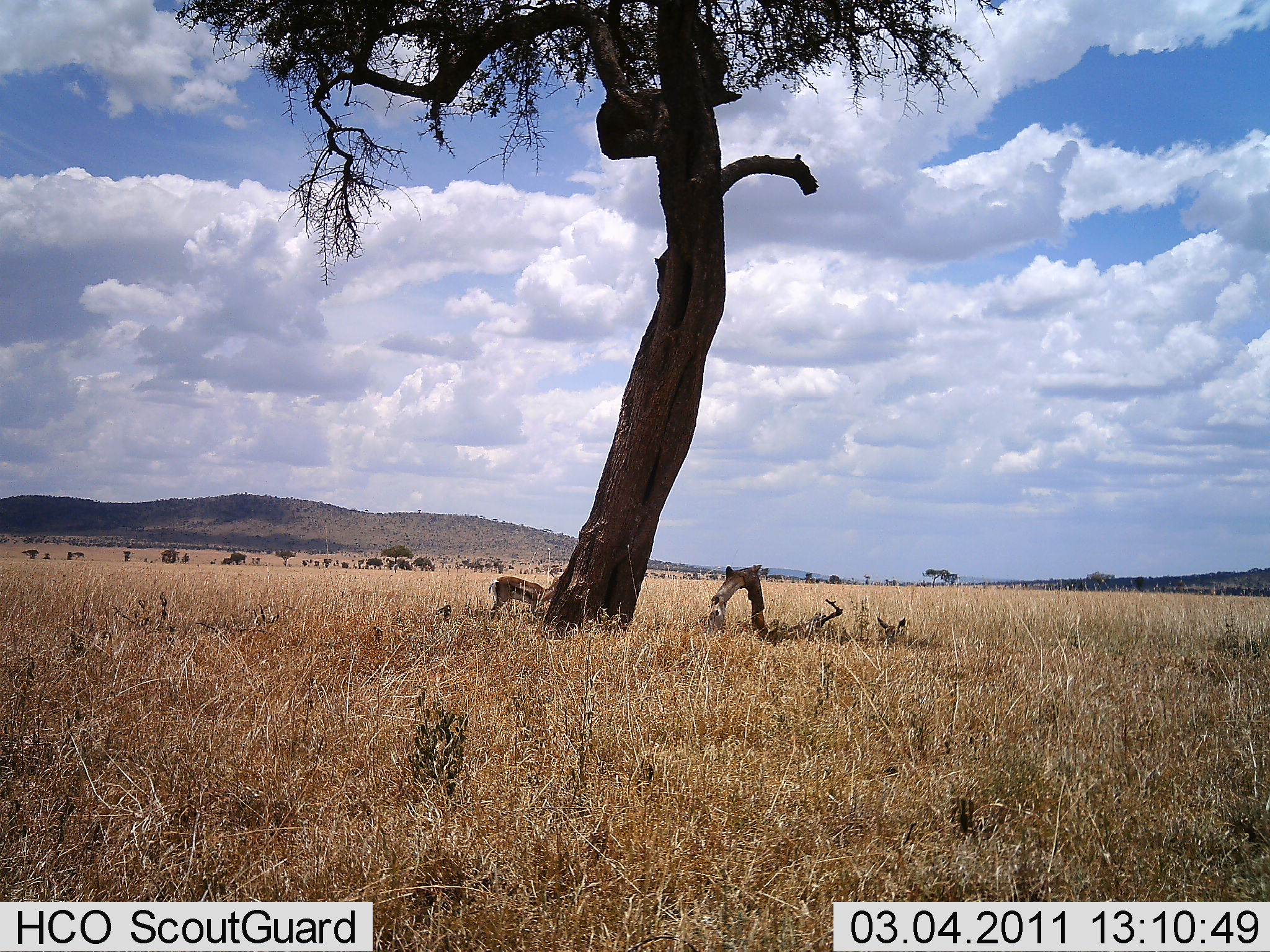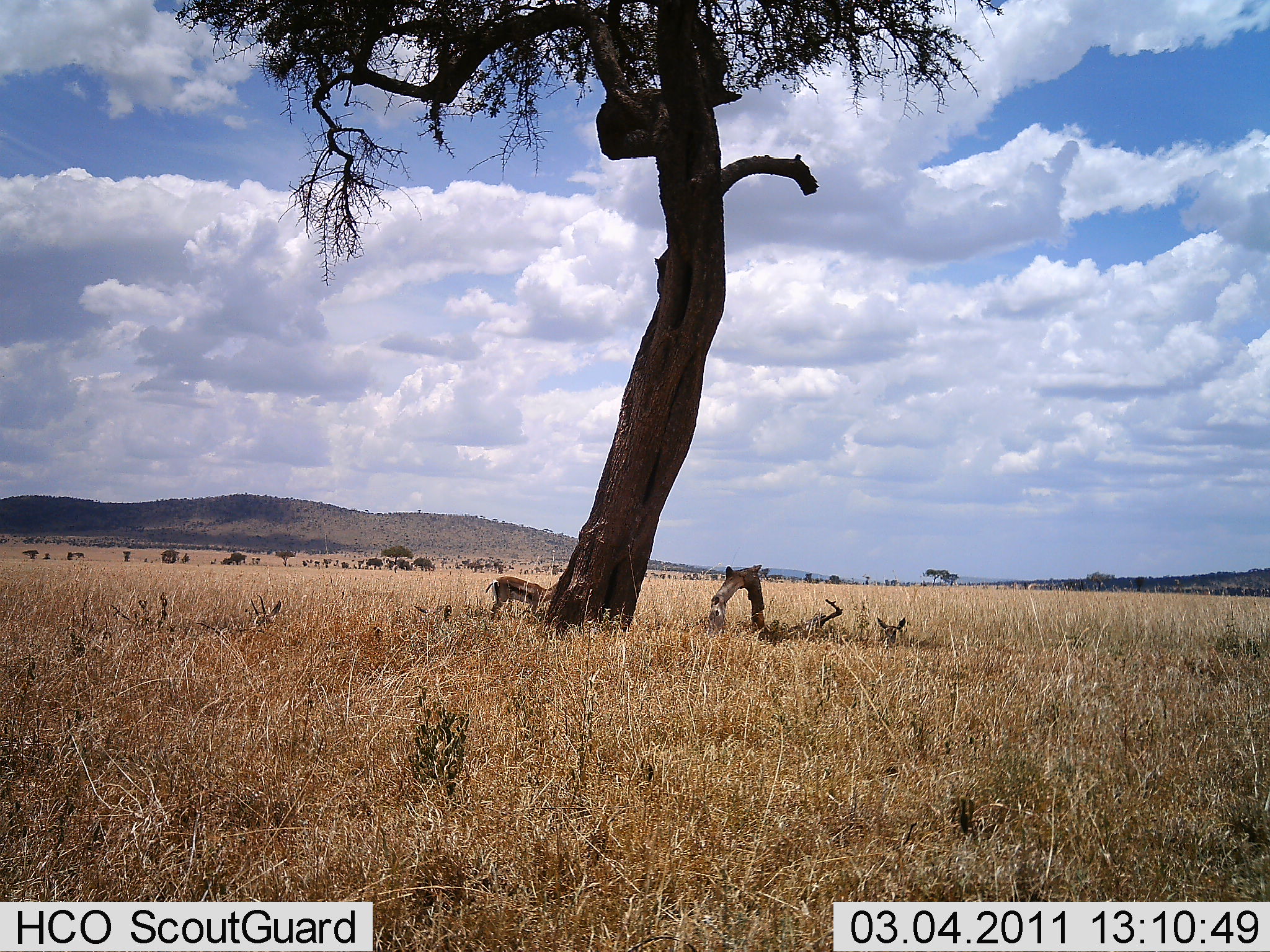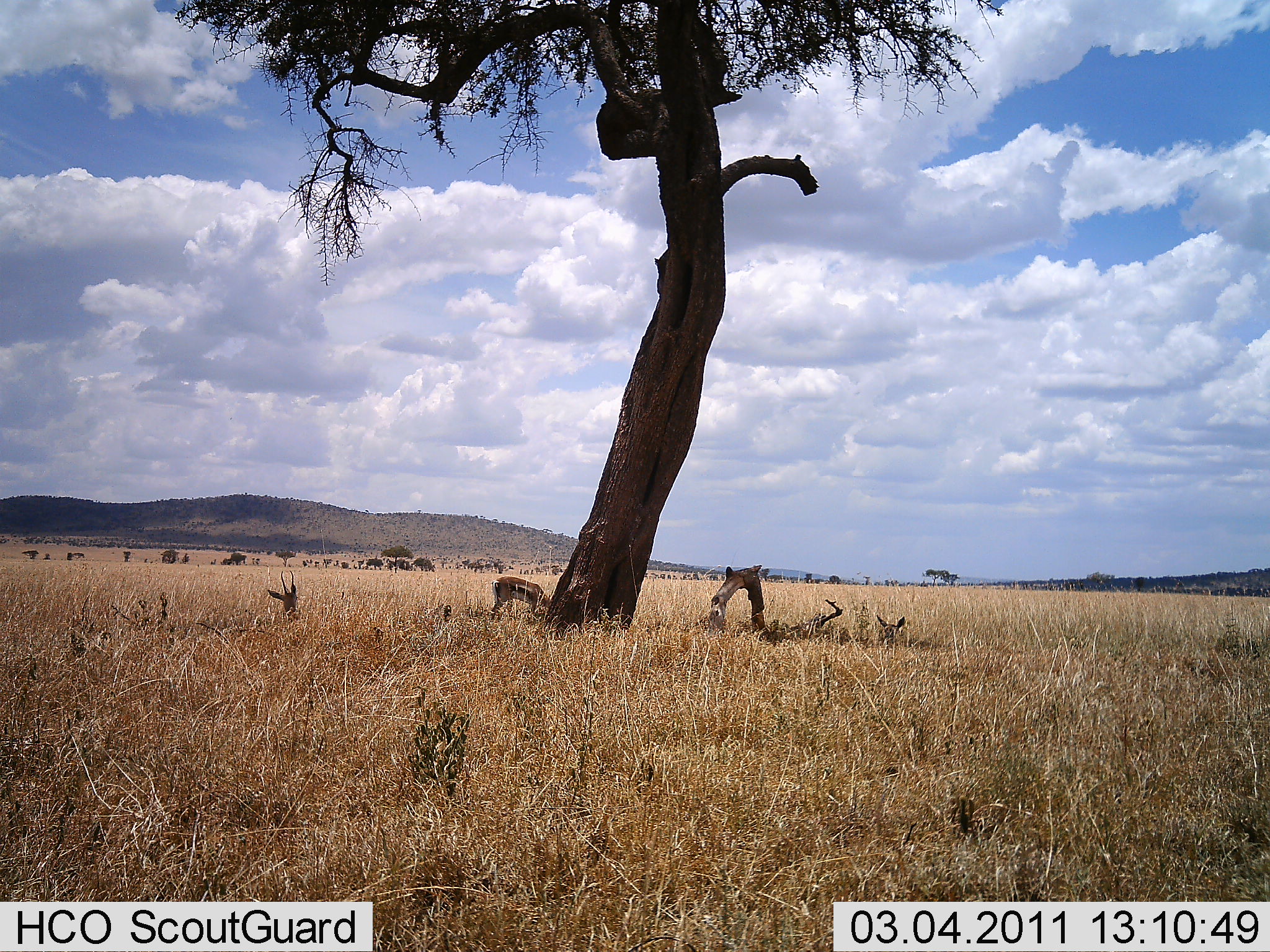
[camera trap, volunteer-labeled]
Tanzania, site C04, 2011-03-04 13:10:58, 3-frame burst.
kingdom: Animalia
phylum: Chordata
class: Mammalia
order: Artiodactyla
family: Bovidae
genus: Eudorcas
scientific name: Eudorcas thomsonii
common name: thomson's gazelle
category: gazellethomsons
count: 2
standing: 46%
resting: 77%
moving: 0%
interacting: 0%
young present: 0%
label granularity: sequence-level